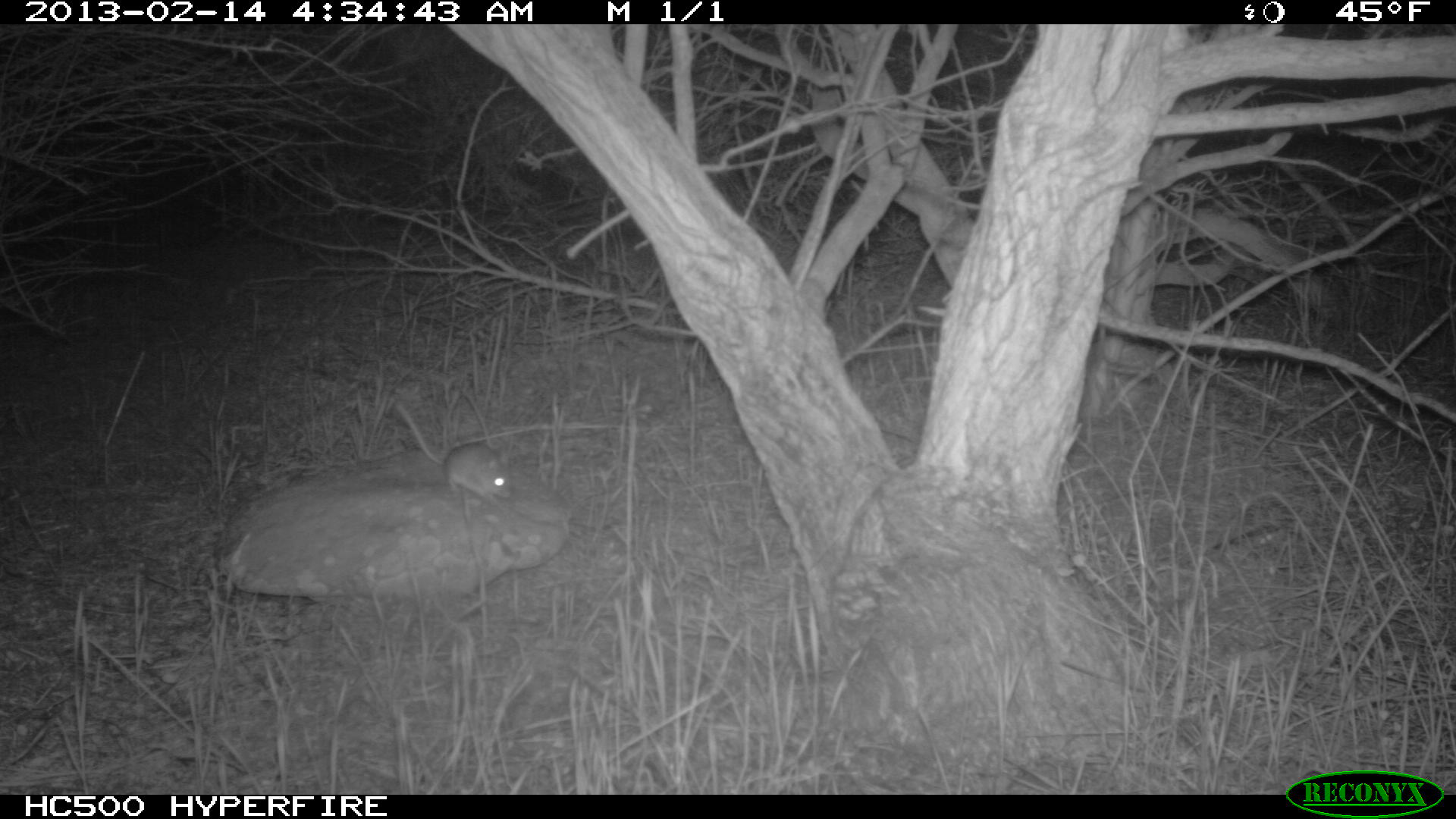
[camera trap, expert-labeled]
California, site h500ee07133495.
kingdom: Animalia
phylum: Chordata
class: Mammalia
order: Rodentia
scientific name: Rodentia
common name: rodent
Rodent (Rodentia).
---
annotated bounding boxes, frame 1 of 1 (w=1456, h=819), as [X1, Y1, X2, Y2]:
rodent: [395, 397, 513, 512]